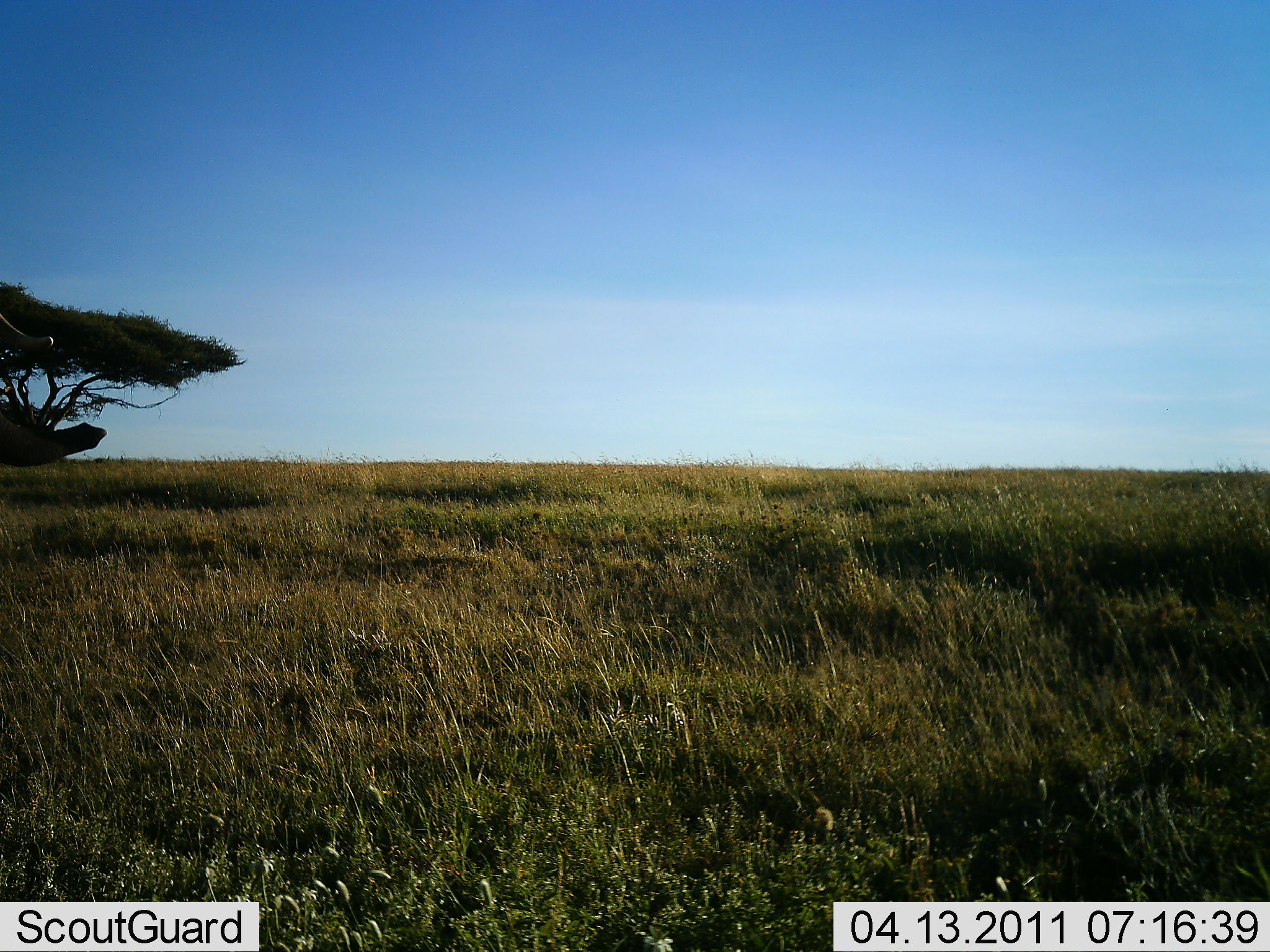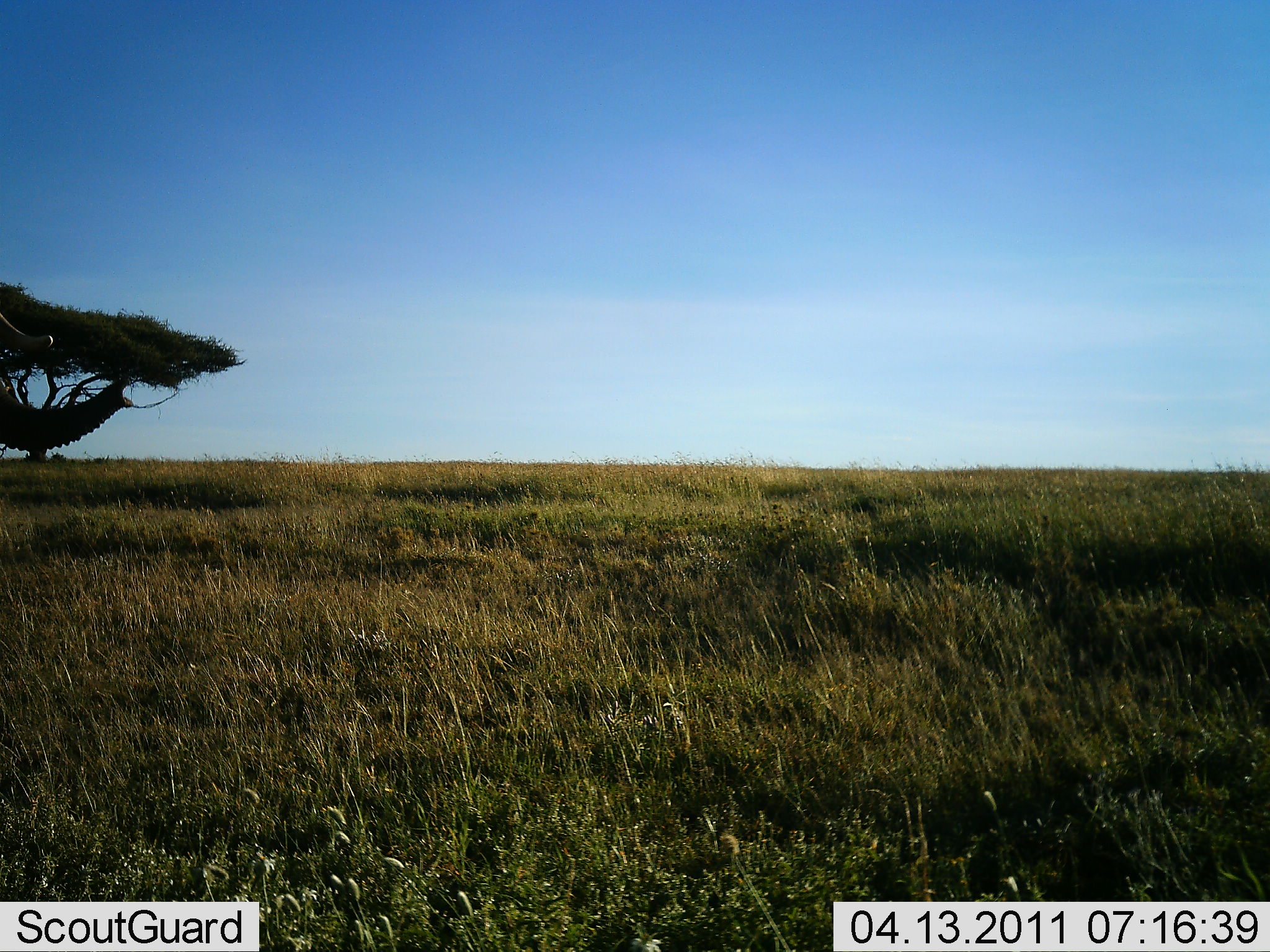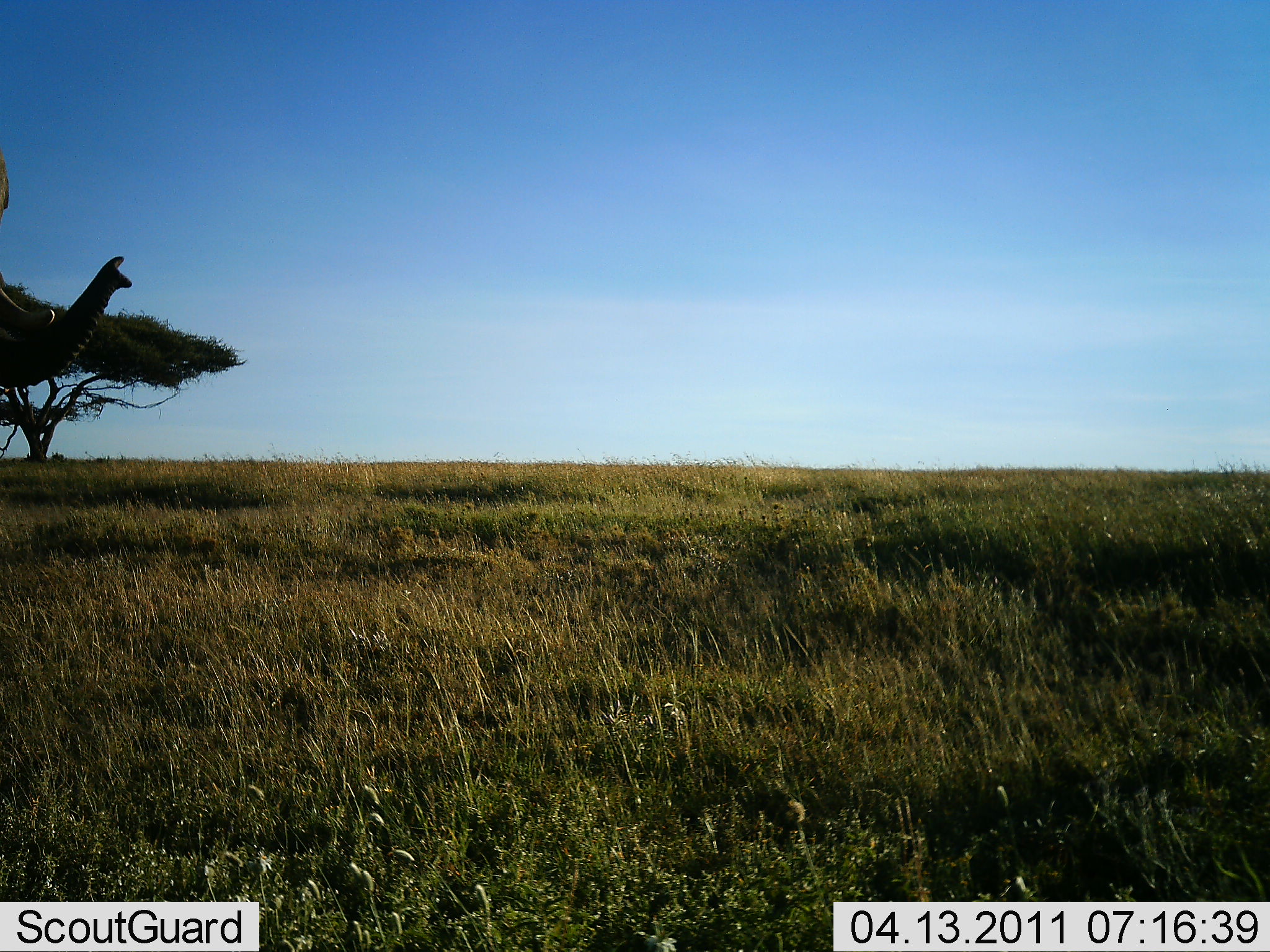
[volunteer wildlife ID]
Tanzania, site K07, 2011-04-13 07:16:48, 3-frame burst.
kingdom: Animalia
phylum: Chordata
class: Mammalia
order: Proboscidea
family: Elephantidae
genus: Loxodonta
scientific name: Loxodonta africana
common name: african bush elephant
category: elephant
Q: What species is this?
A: Elephant (african bush elephant) (Loxodonta africana).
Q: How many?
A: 1.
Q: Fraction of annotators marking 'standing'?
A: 83%.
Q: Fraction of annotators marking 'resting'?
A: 0%.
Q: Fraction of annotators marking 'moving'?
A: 17%.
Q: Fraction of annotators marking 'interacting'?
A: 0%.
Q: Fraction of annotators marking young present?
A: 0%.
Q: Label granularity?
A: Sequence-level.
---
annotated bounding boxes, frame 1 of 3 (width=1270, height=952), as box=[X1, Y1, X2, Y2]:
animal: box=[0, 311, 107, 468]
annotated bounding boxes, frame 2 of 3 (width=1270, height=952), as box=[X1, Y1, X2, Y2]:
animal: box=[0, 311, 135, 452]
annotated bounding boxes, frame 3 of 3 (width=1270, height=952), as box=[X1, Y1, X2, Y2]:
animal: box=[0, 151, 133, 387]